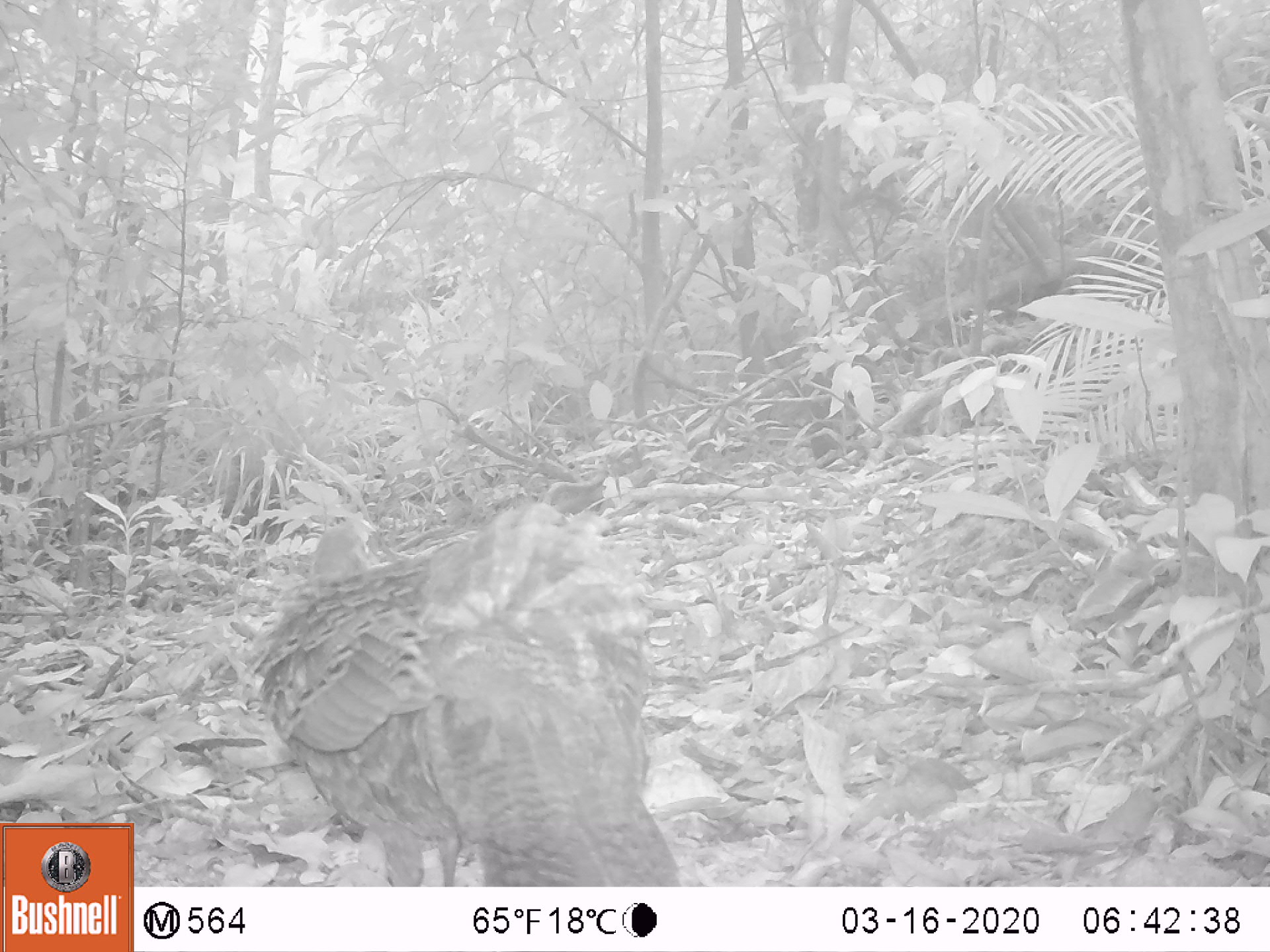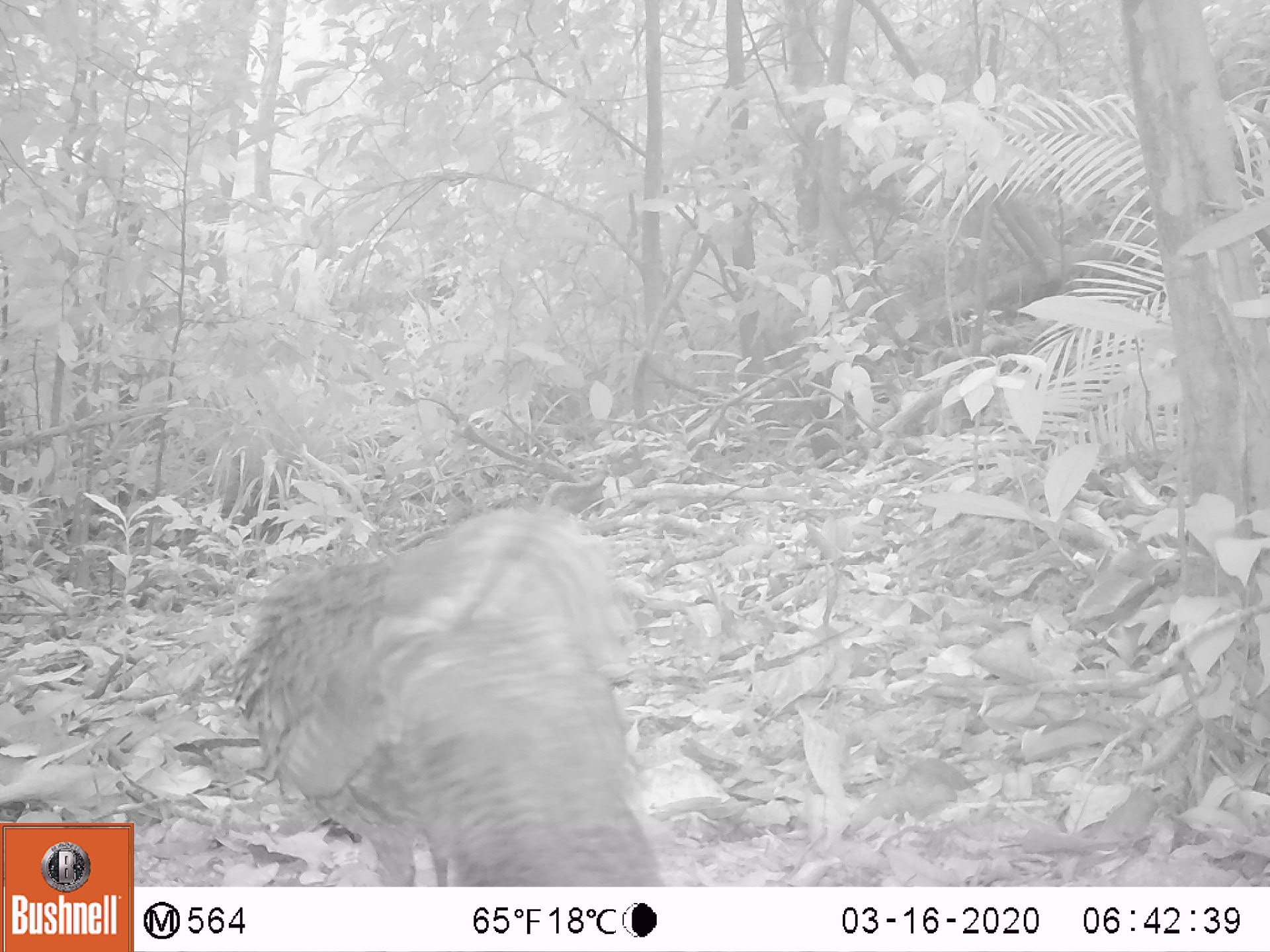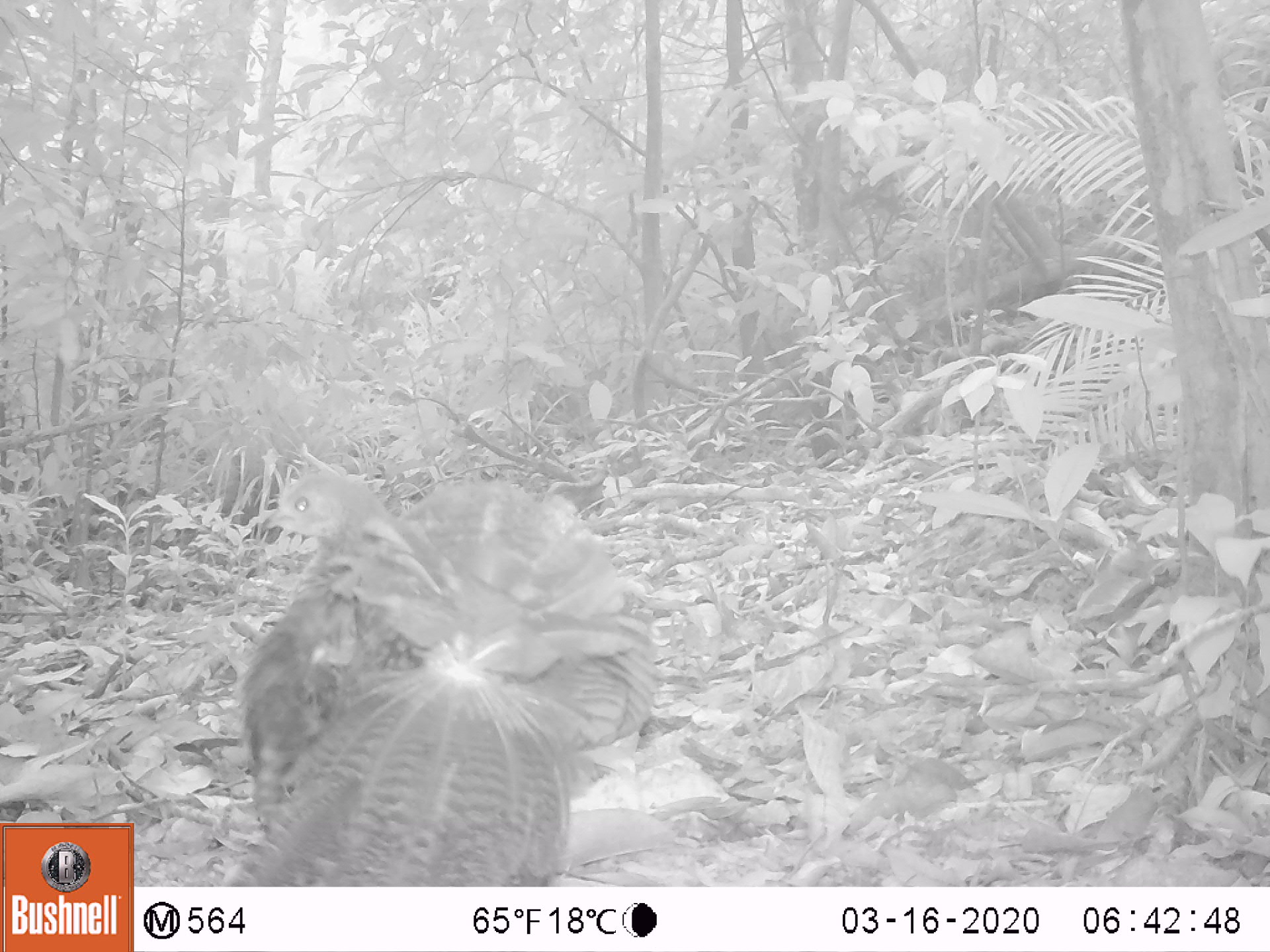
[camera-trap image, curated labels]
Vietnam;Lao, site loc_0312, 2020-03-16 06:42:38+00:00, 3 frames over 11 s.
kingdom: Animalia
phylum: Chordata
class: Aves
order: Galliformes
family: Phasianidae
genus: Polyplectron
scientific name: Polyplectron bicalcaratum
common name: gray peacock-pheasant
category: grey peacock pheasant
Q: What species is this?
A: Grey peacock pheasant (gray peacock-pheasant) (Polyplectron bicalcaratum).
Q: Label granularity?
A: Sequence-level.